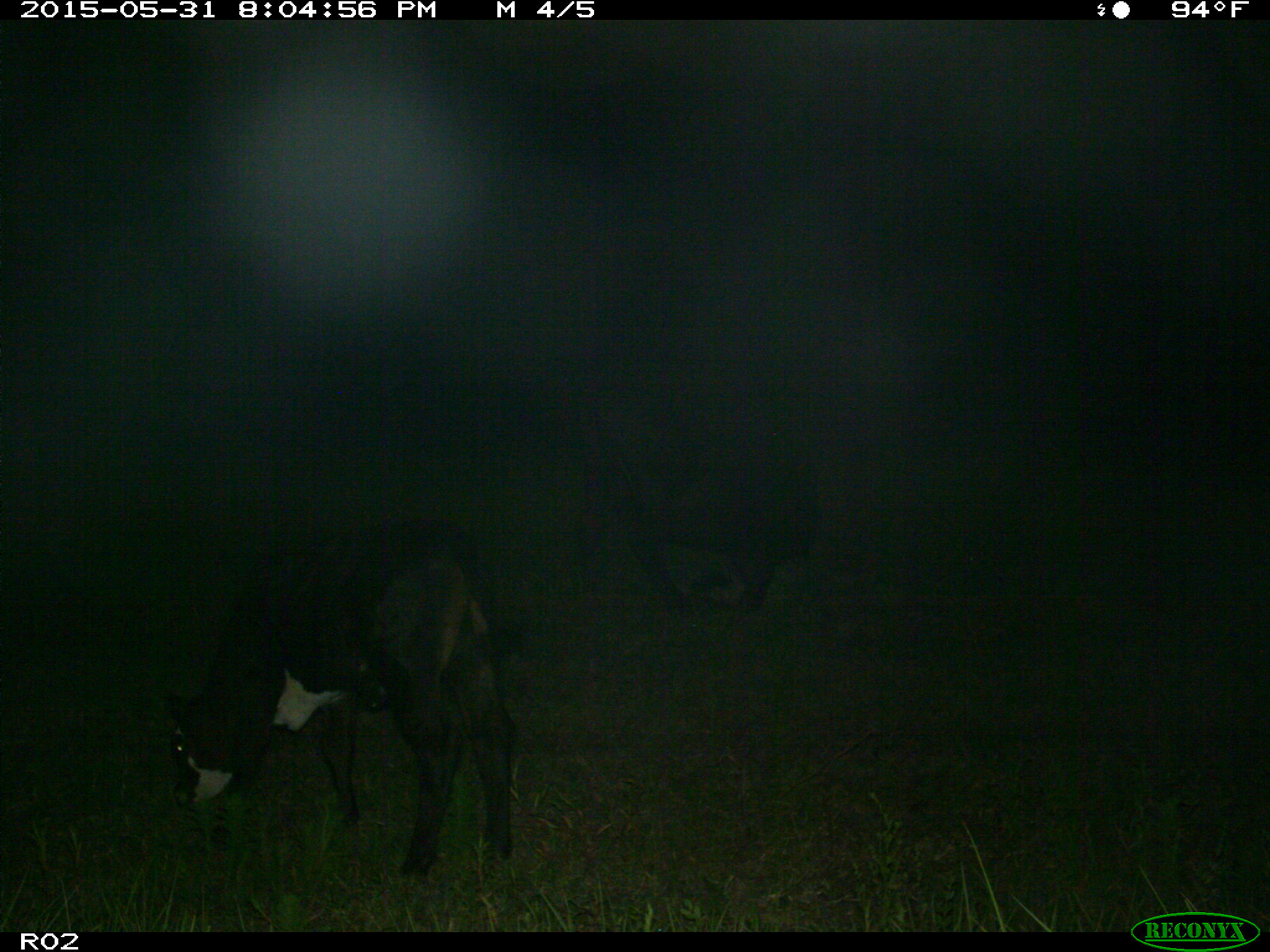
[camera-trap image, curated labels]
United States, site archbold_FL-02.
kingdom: Animalia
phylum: Chordata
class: Mammalia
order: Artiodactyla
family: Bovidae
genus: Bos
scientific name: Bos taurus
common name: domestic cow